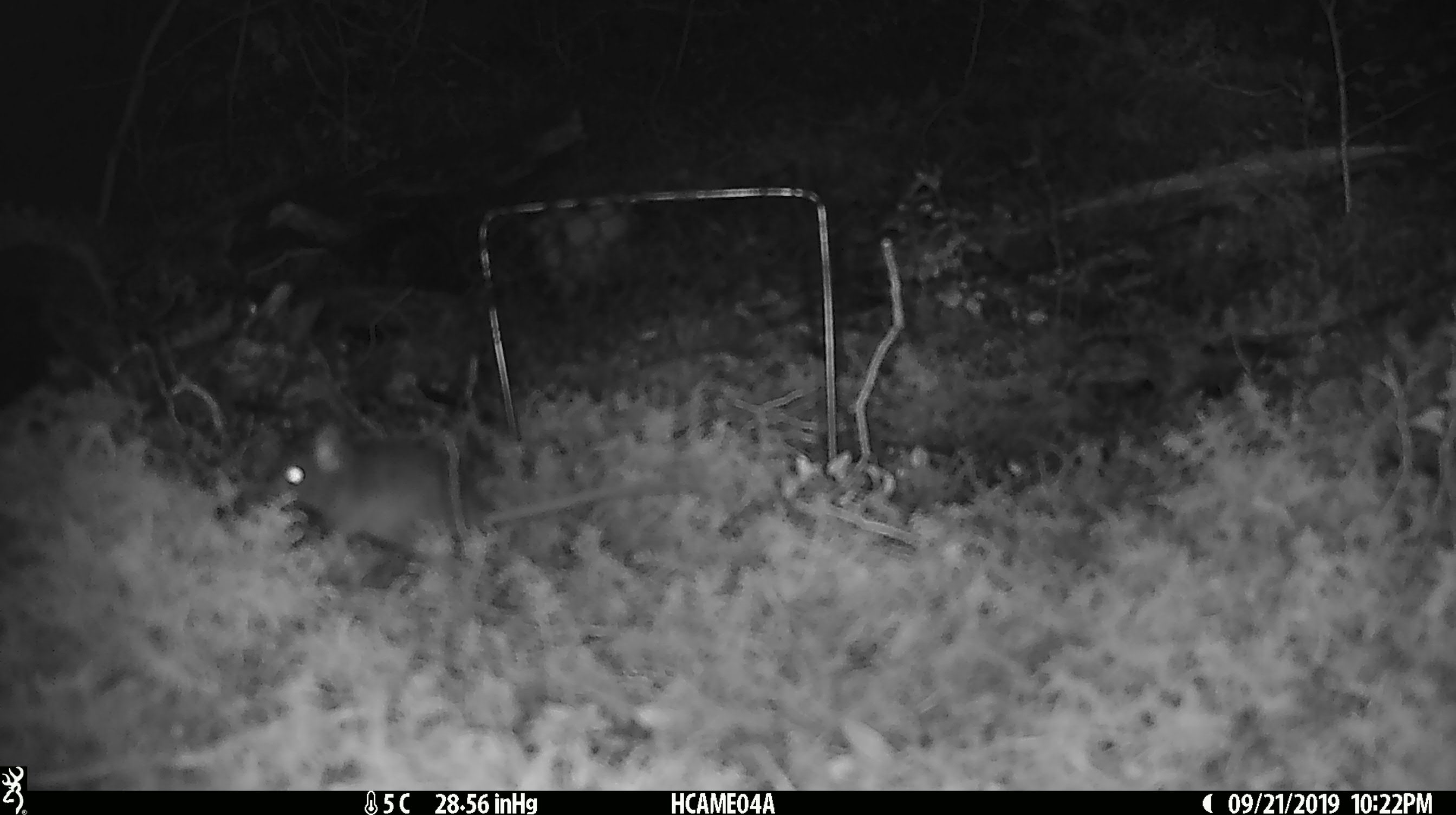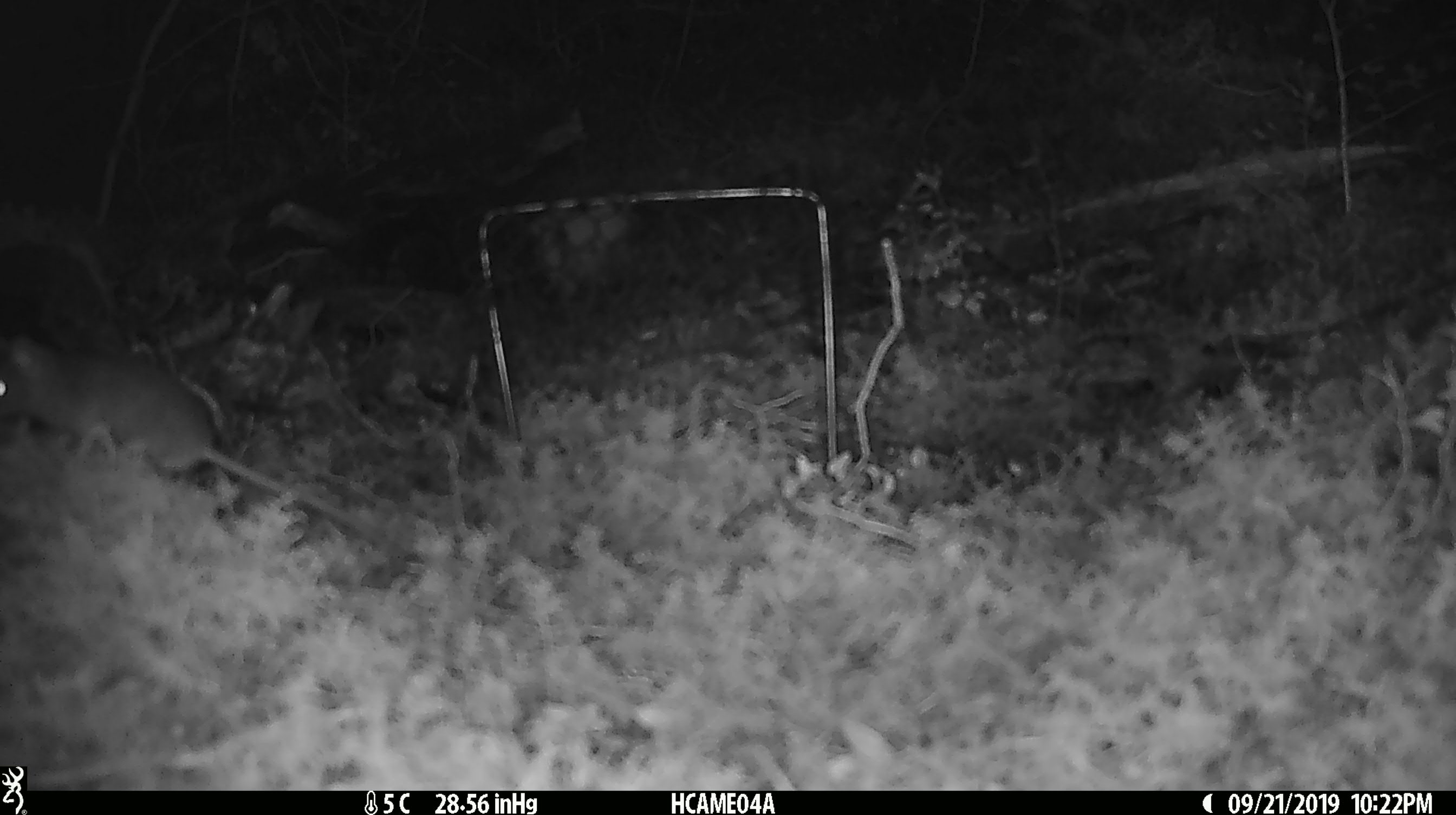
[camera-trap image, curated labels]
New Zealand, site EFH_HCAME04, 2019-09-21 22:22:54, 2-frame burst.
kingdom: Animalia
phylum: Chordata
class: Mammalia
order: Rodentia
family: Muridae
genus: Mus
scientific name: Mus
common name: mouse